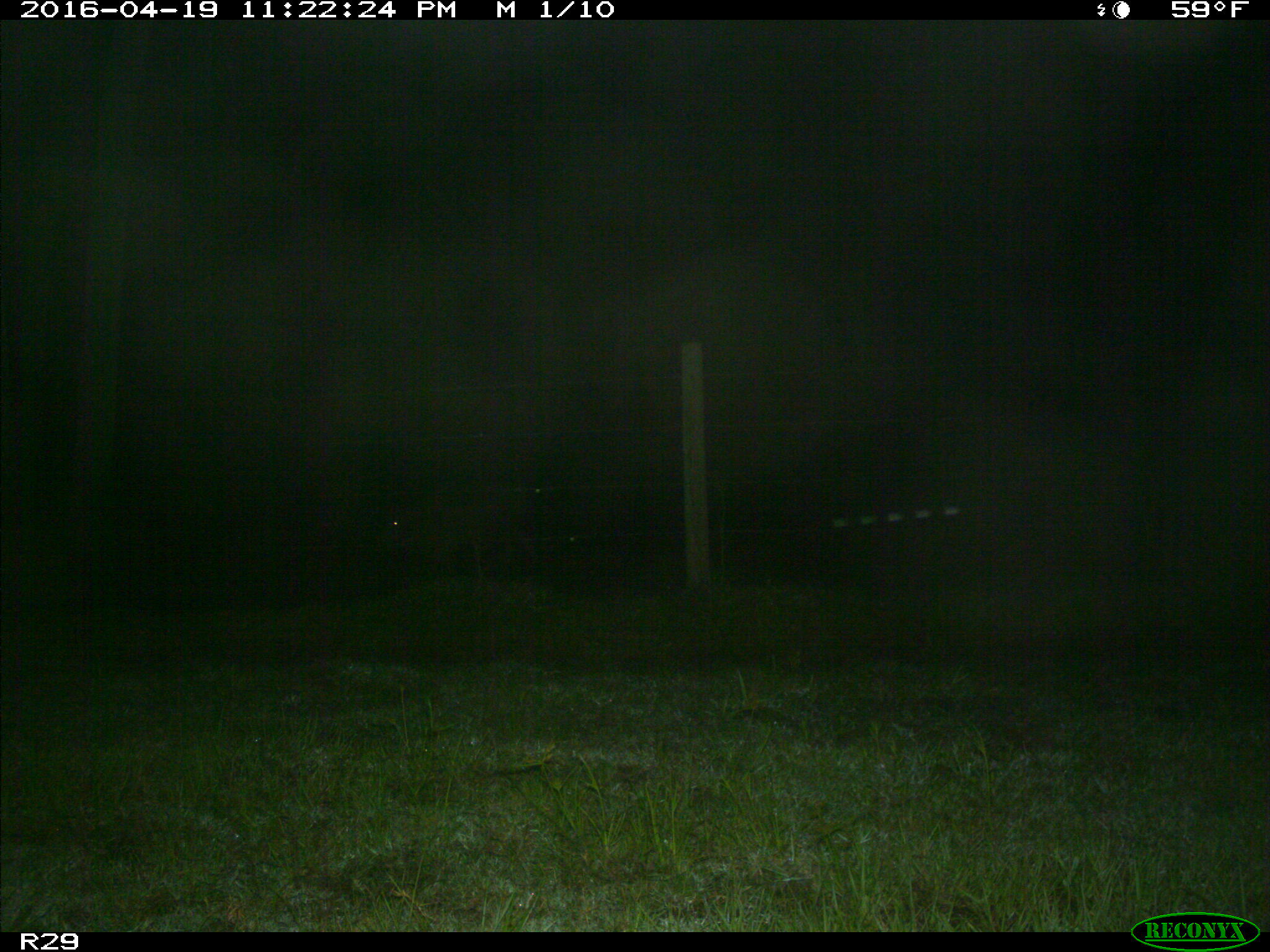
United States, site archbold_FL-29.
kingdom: Animalia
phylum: Chordata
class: Mammalia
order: Artiodactyla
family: Bovidae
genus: Bos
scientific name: Bos taurus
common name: domestic cow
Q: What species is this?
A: Bos taurus (domestic cow).